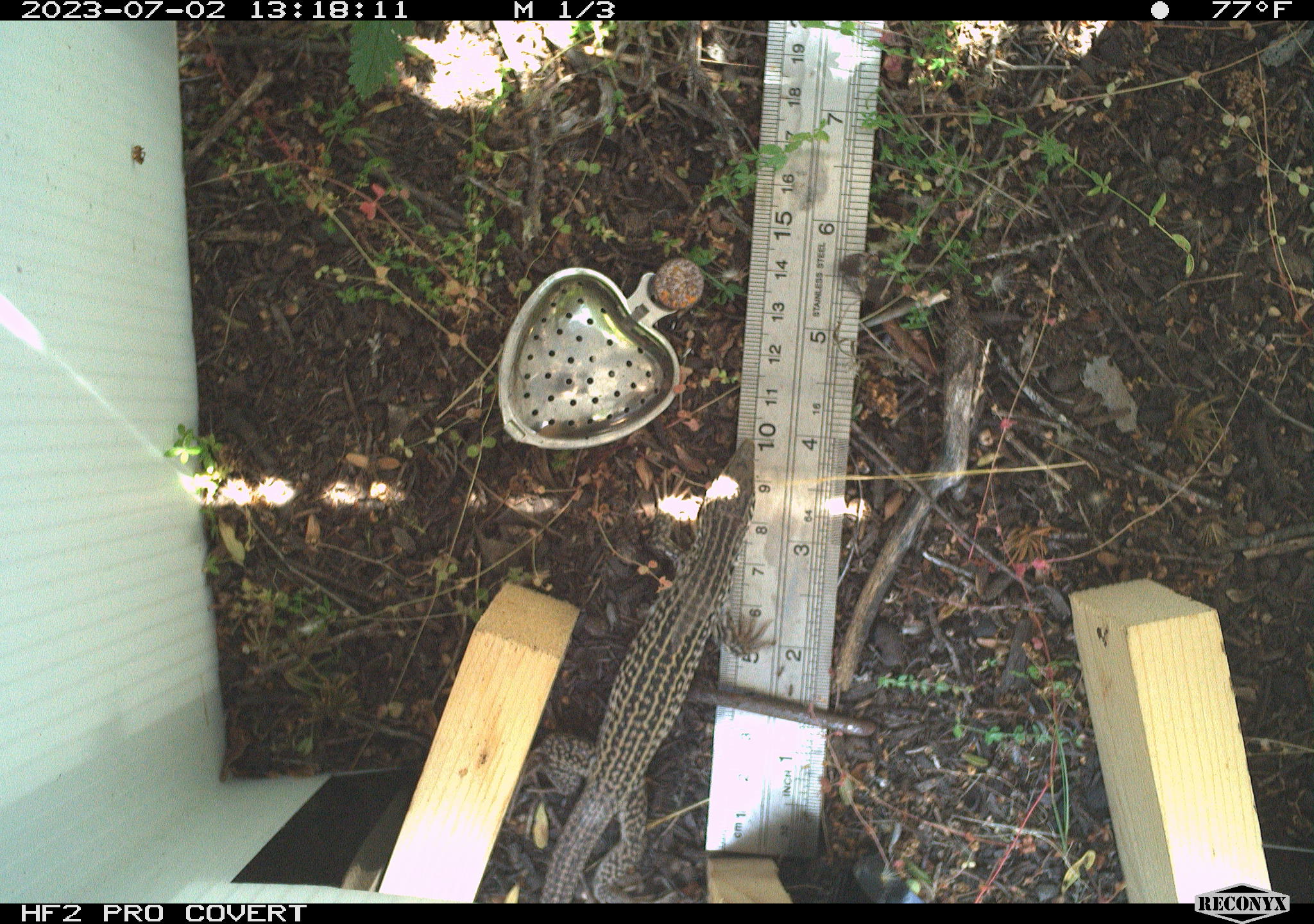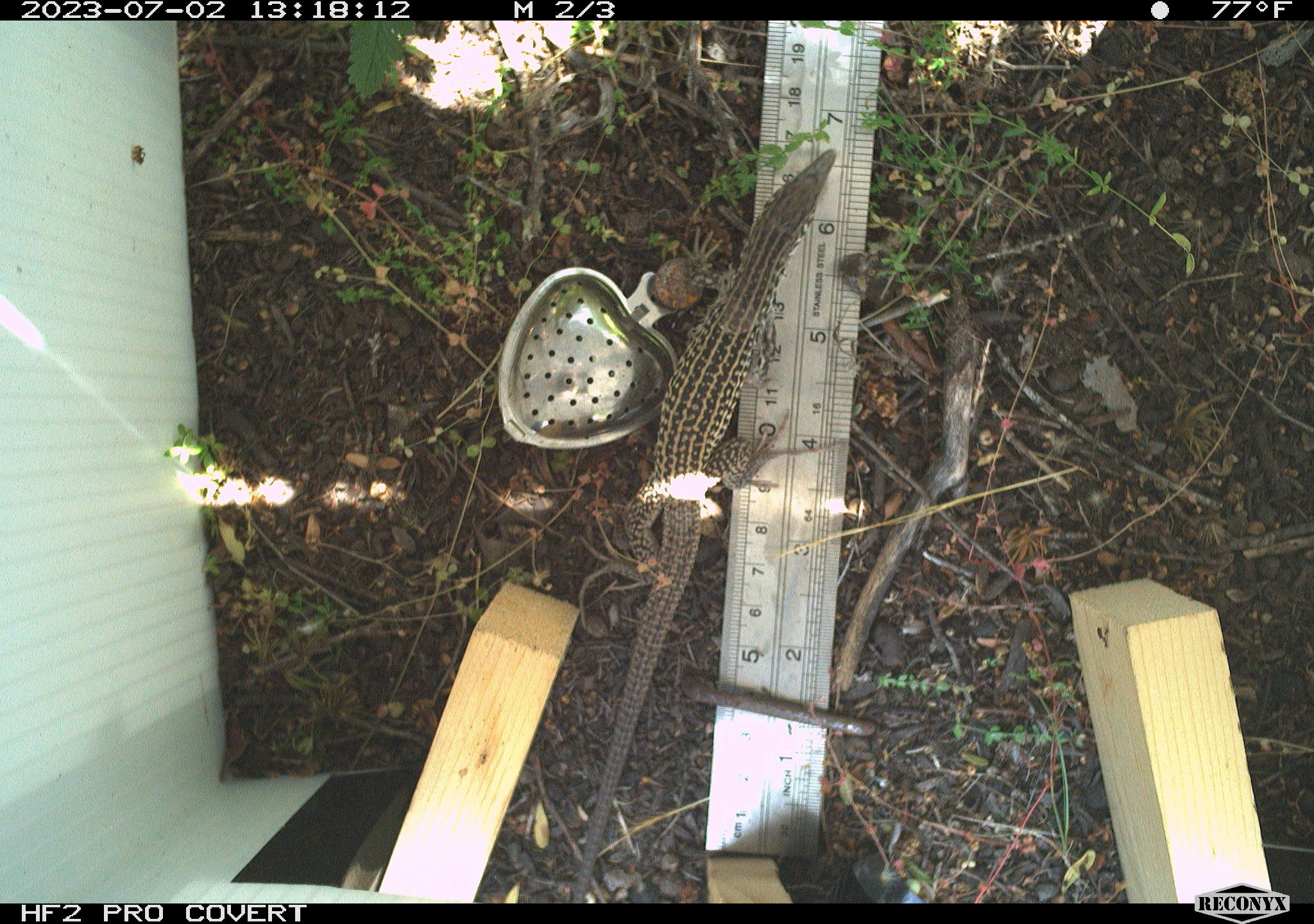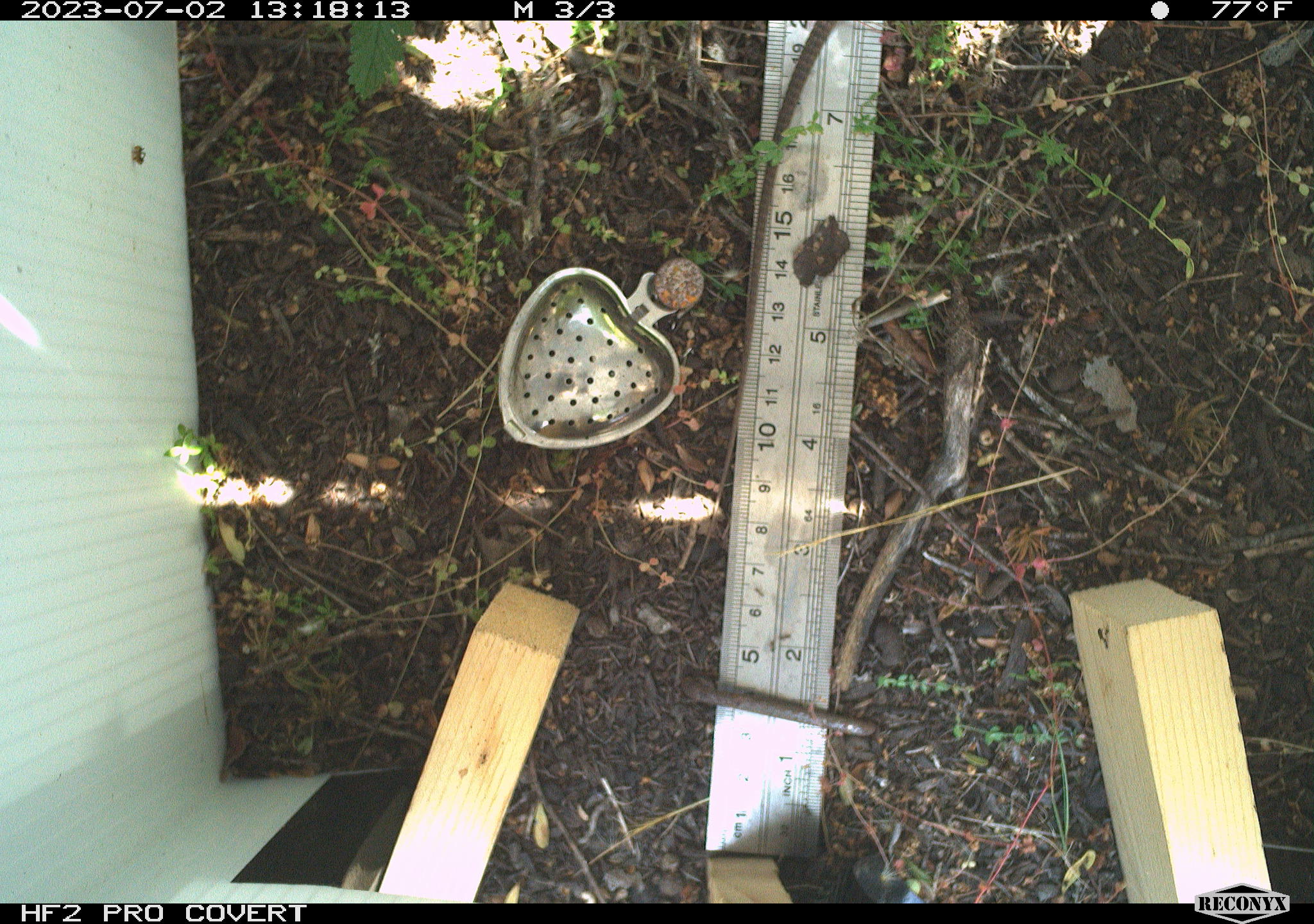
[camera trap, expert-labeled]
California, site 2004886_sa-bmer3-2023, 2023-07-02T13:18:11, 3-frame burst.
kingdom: Animalia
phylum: Chordata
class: Reptilia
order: Squamata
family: Teiidae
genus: Aspidoscelis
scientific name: Aspidoscelis tigris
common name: western whiptail